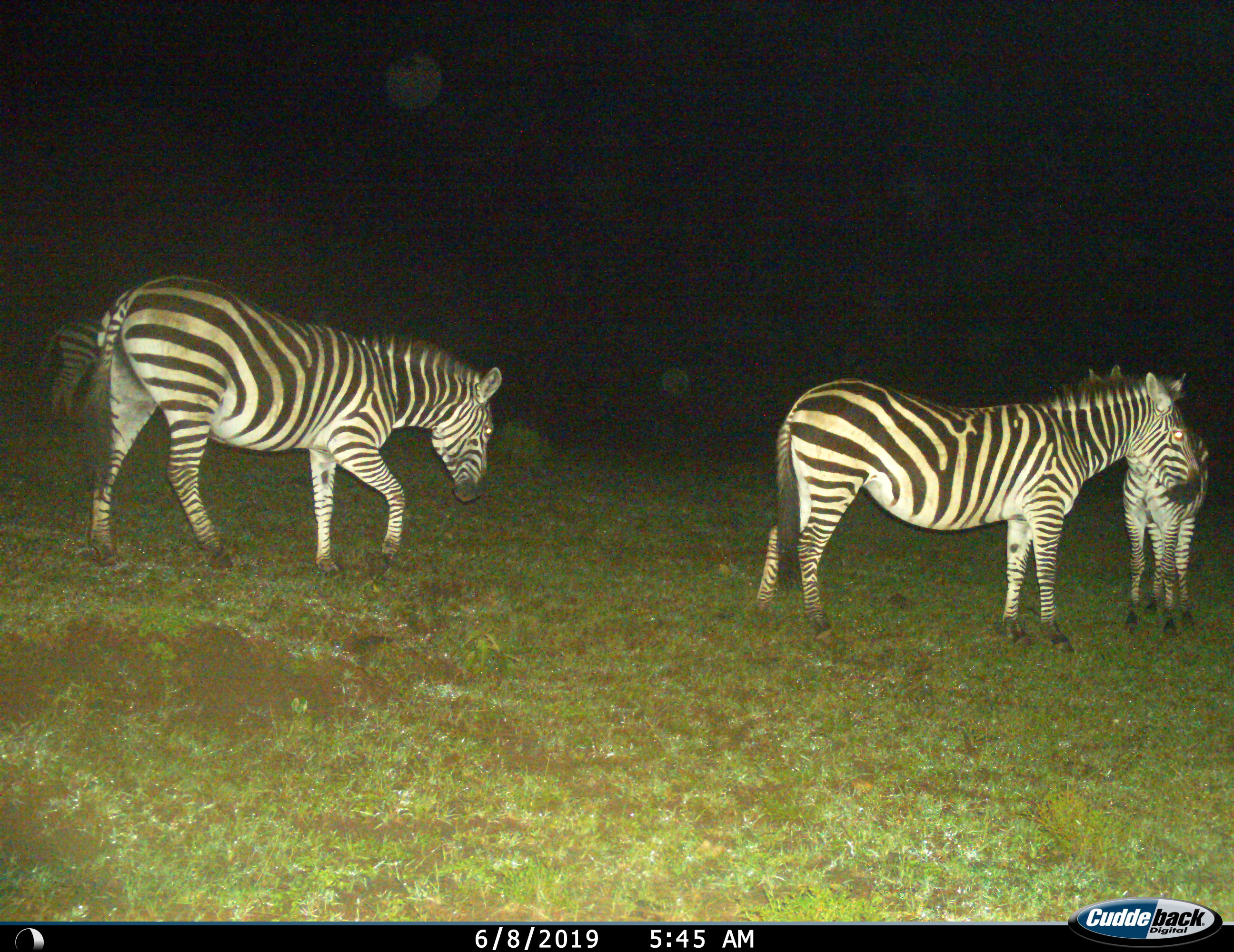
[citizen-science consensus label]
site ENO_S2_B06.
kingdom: Animalia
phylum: Chordata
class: Mammalia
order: Perissodactyla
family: Equidae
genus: Equus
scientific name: Equus quagga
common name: plains zebra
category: zebraplains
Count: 4.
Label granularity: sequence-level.